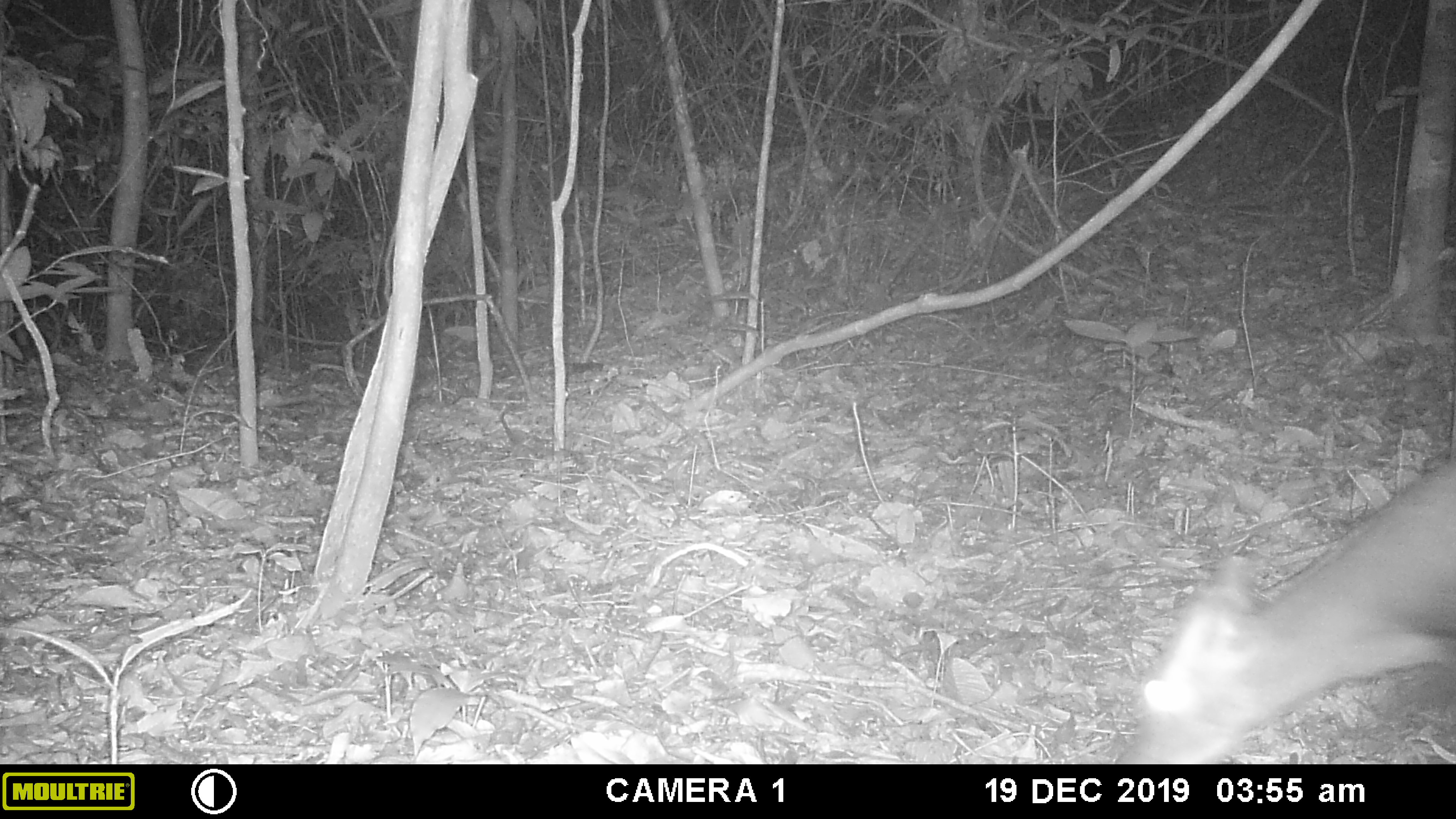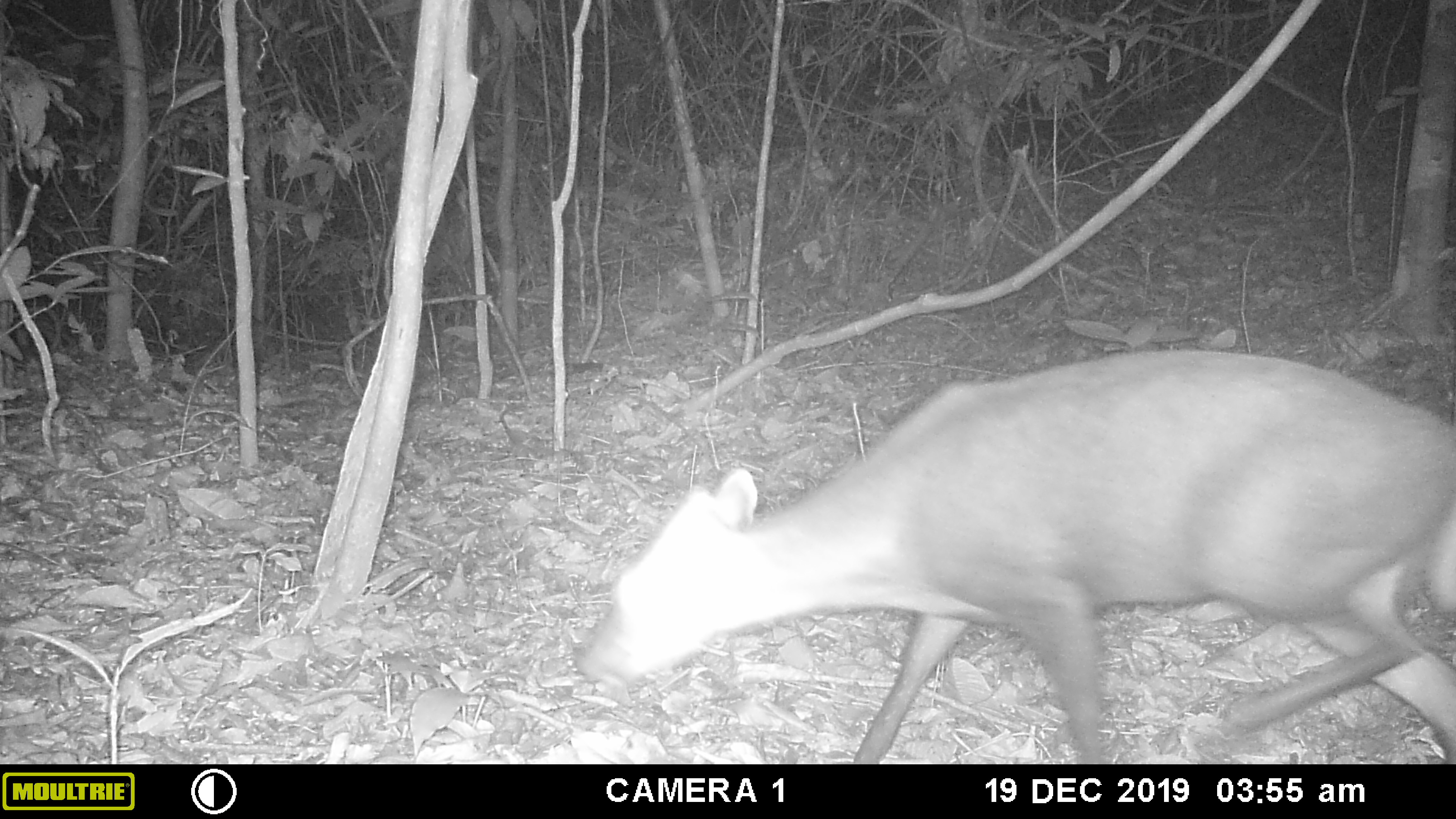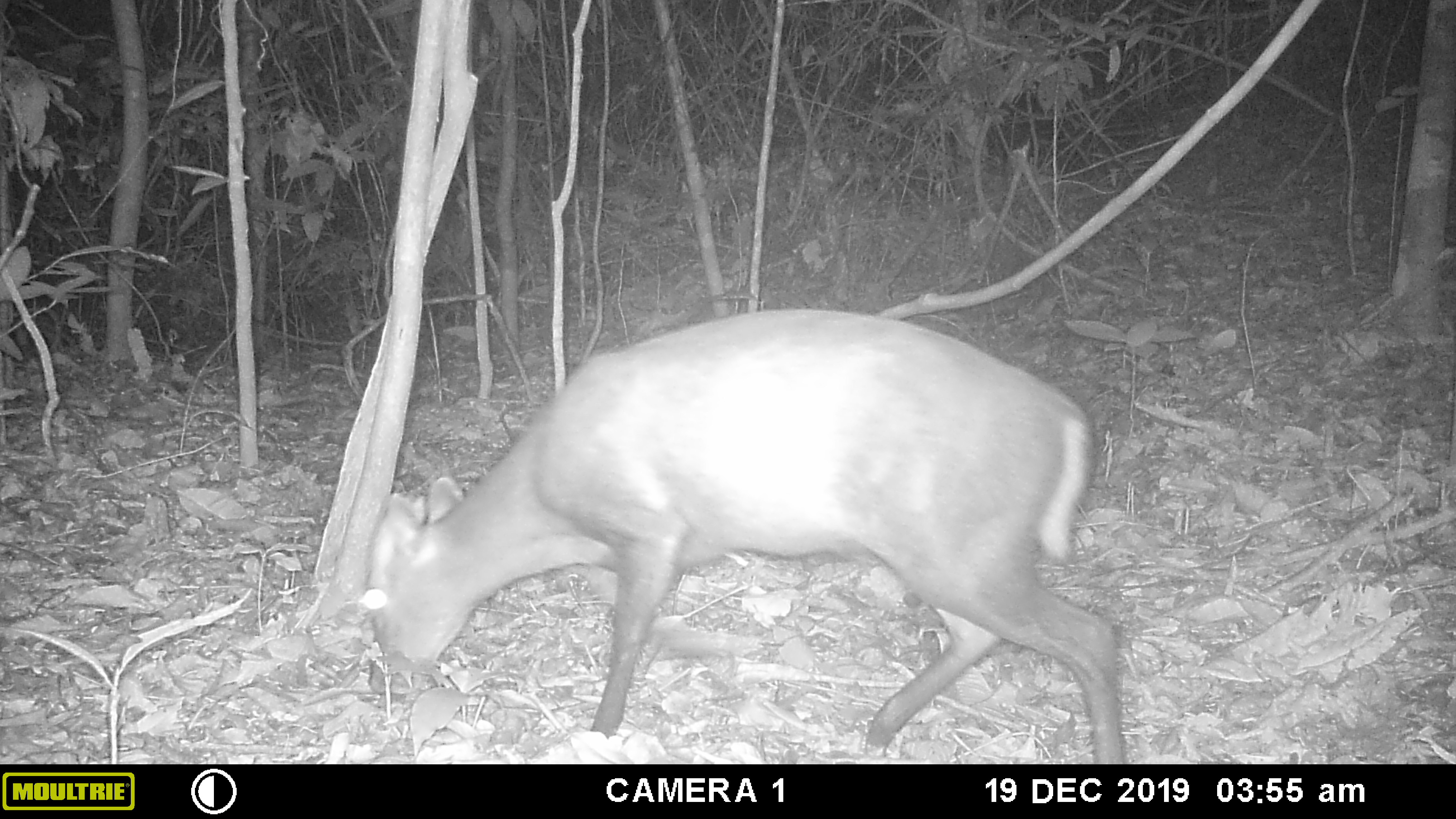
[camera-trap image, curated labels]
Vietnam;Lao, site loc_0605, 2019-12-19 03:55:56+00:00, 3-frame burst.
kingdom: Animalia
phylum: Chordata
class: Mammalia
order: Artiodactyla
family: Cervidae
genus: Muntiacus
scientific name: Muntiacus rooseveltorum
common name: roosevelt's muntjac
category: roosevelts muntjac group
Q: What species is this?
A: Roosevelts muntjac group (roosevelt's muntjac) (Muntiacus rooseveltorum).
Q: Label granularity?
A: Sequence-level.